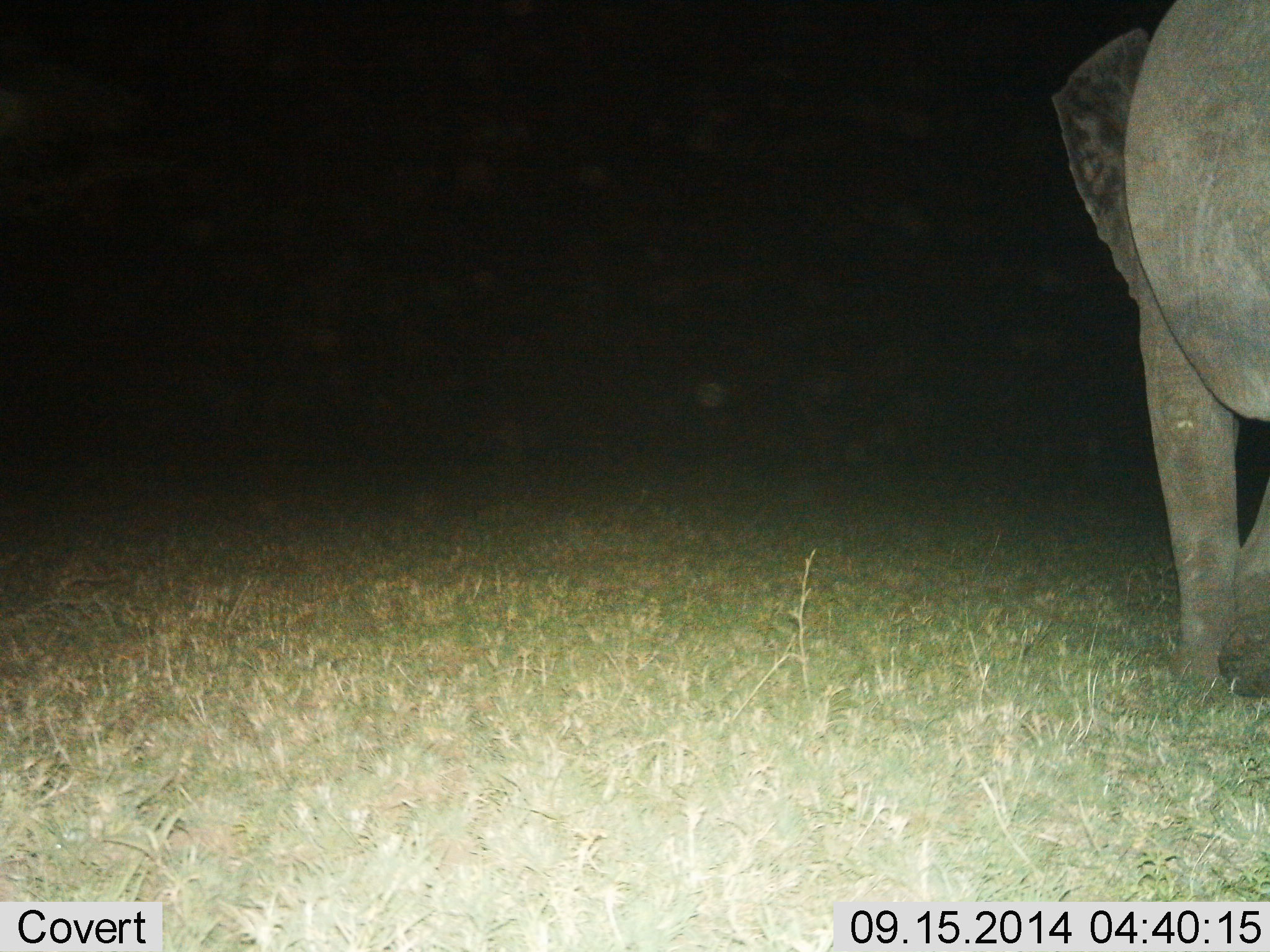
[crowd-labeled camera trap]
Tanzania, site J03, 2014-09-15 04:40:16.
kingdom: Animalia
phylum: Chordata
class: Mammalia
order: Proboscidea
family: Elephantidae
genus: Loxodonta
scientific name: Loxodonta africana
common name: african bush elephant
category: elephant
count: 1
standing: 30%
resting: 0%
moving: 70%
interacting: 0%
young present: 0%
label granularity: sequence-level